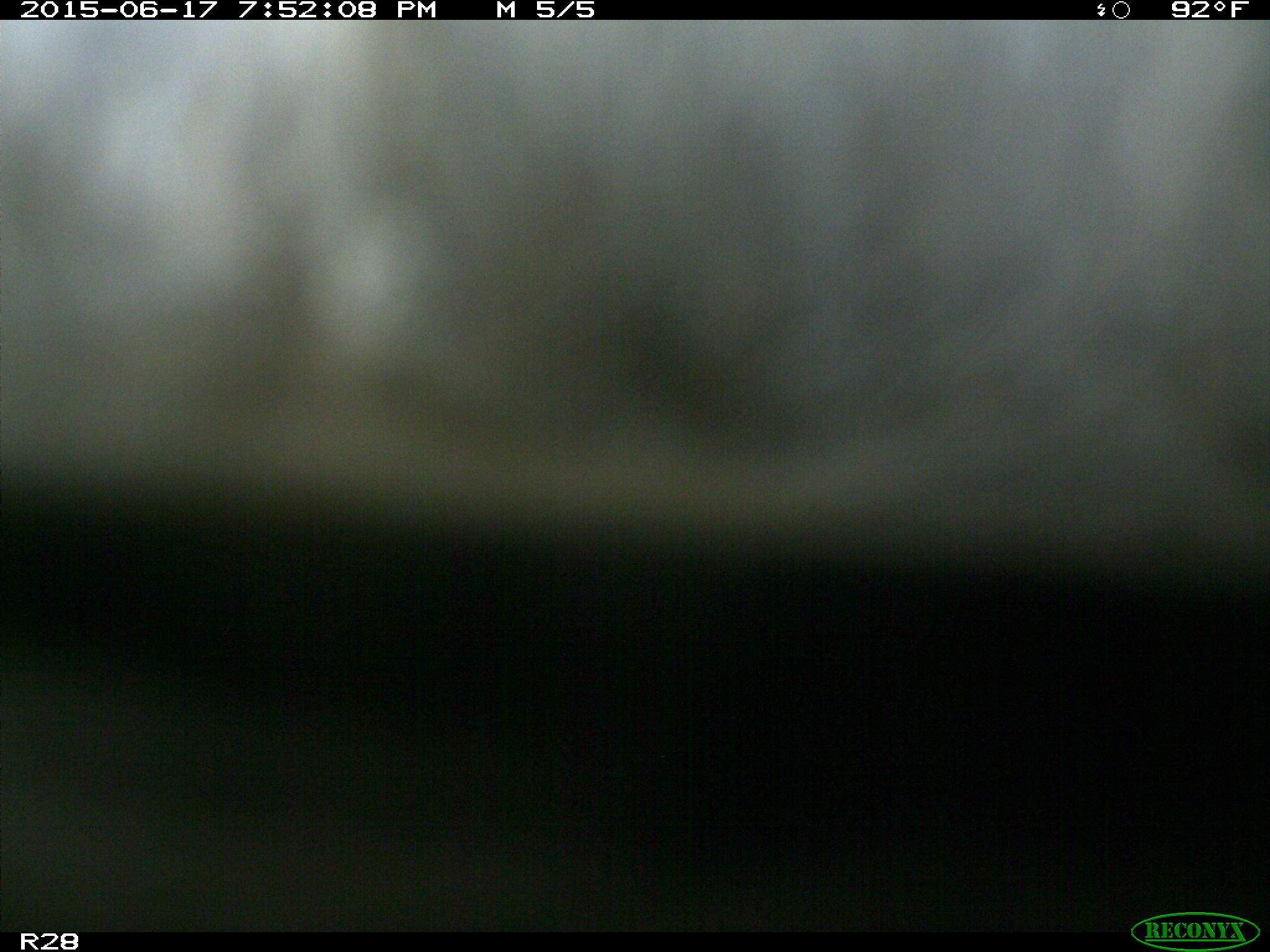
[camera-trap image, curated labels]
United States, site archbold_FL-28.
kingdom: Animalia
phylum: Chordata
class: Mammalia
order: Artiodactyla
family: Bovidae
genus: Bos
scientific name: Bos taurus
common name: domestic cow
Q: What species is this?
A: Bos taurus (domestic cow).